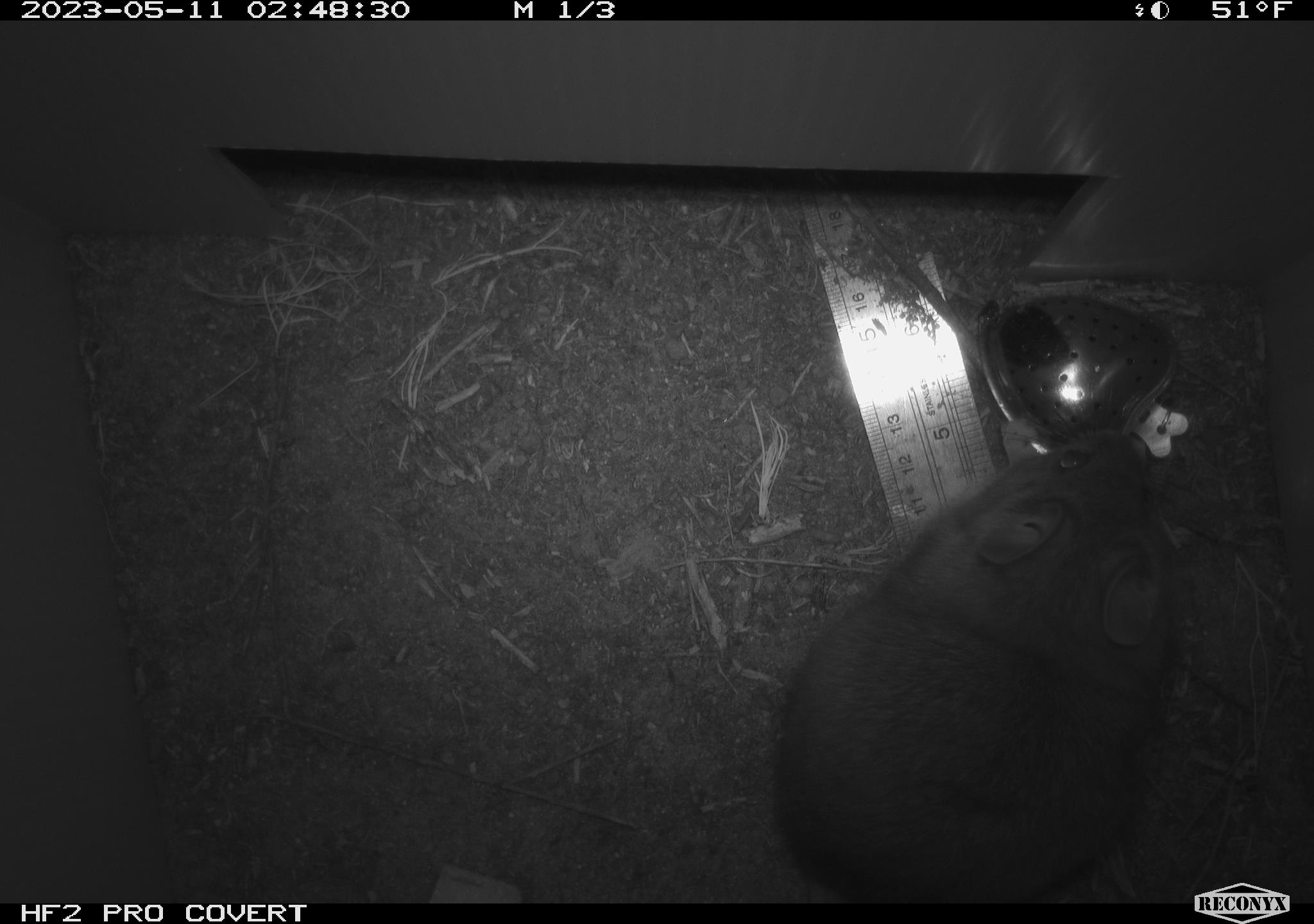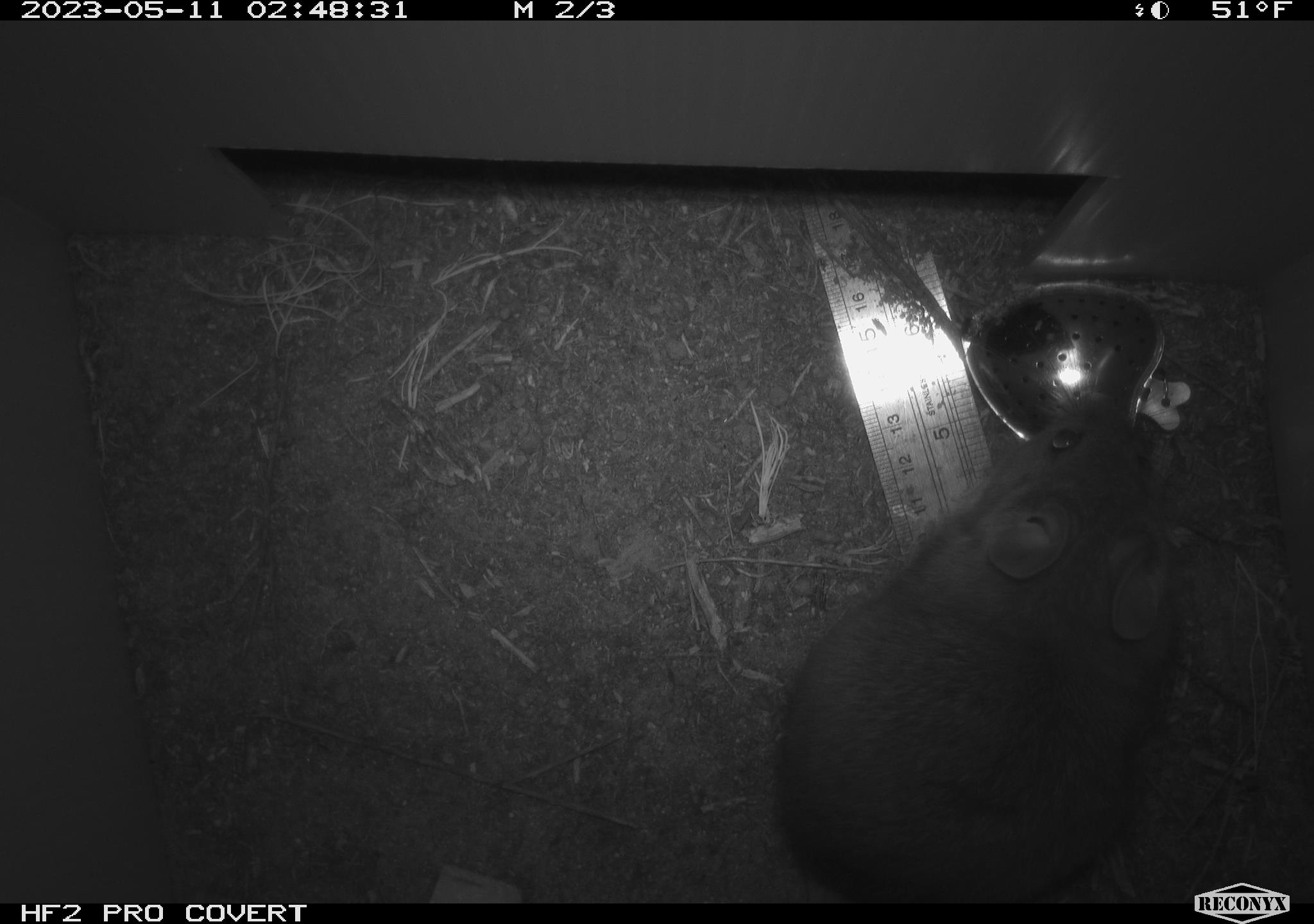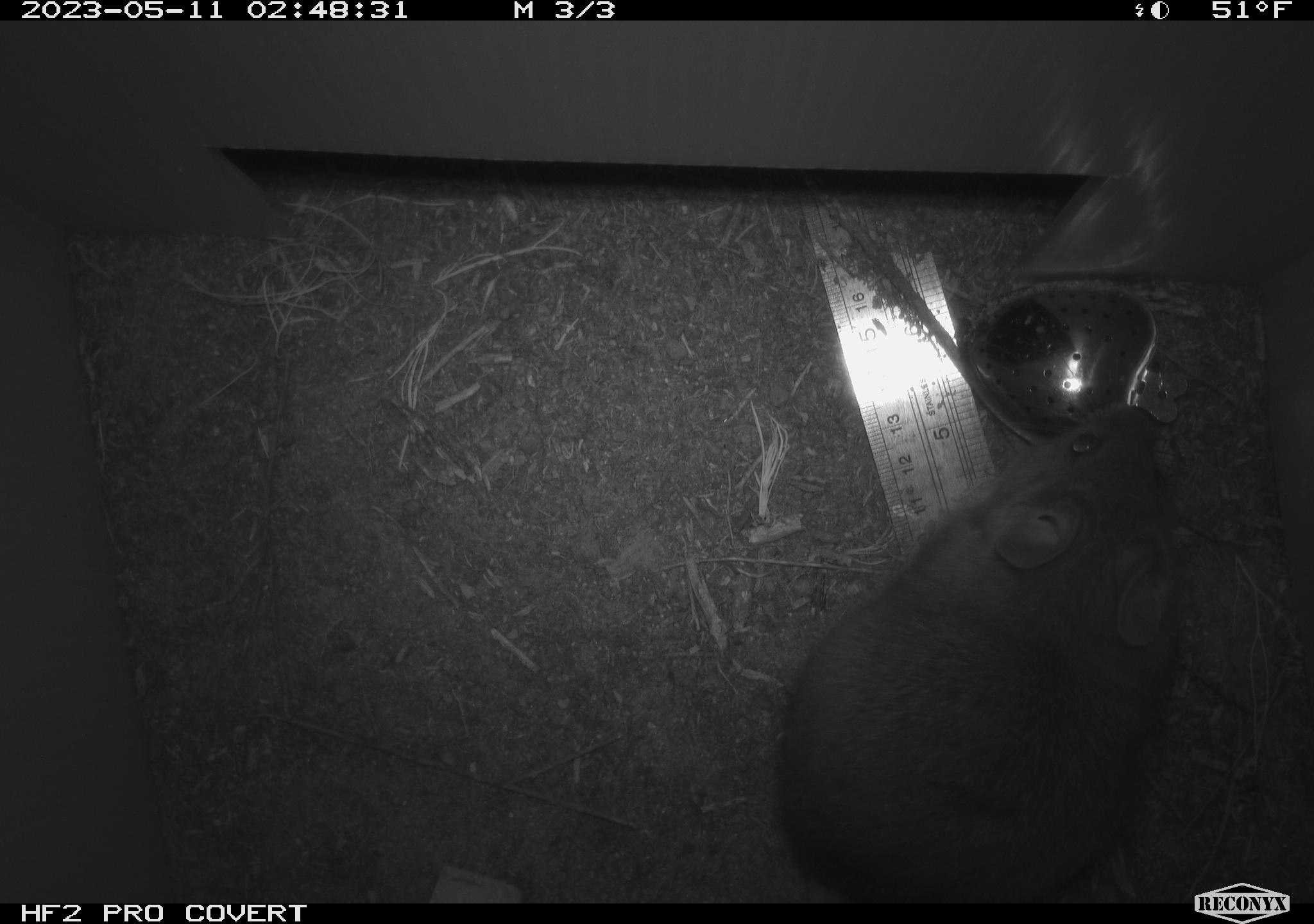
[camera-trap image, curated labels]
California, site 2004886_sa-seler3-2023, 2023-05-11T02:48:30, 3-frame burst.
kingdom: Animalia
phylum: Chordata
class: Mammalia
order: Rodentia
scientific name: Rodentia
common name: woodrat or rat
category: woodrat or rat species